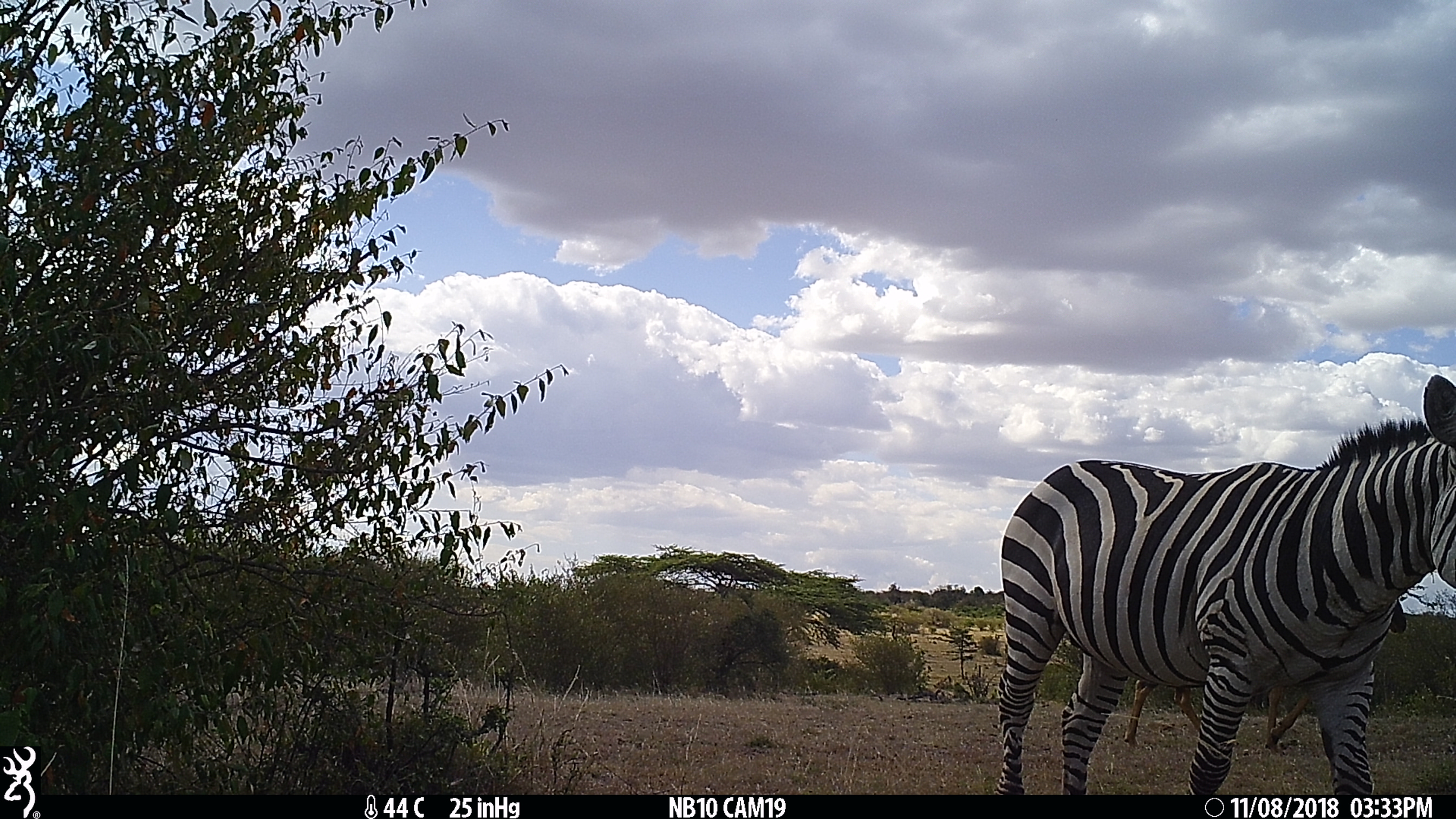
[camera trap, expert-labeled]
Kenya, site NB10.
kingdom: Animalia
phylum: Chordata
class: Mammalia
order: Perissodactyla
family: Equidae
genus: Equus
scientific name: Equus quagga burchellii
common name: burchell's zebra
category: zebra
Zebra (burchell's zebra) (Equus quagga burchellii).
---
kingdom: Animalia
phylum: Chordata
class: Mammalia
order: Artiodactyla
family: Bovidae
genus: Damaliscus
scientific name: Damaliscus lunatus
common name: topi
Topi (Damaliscus lunatus).